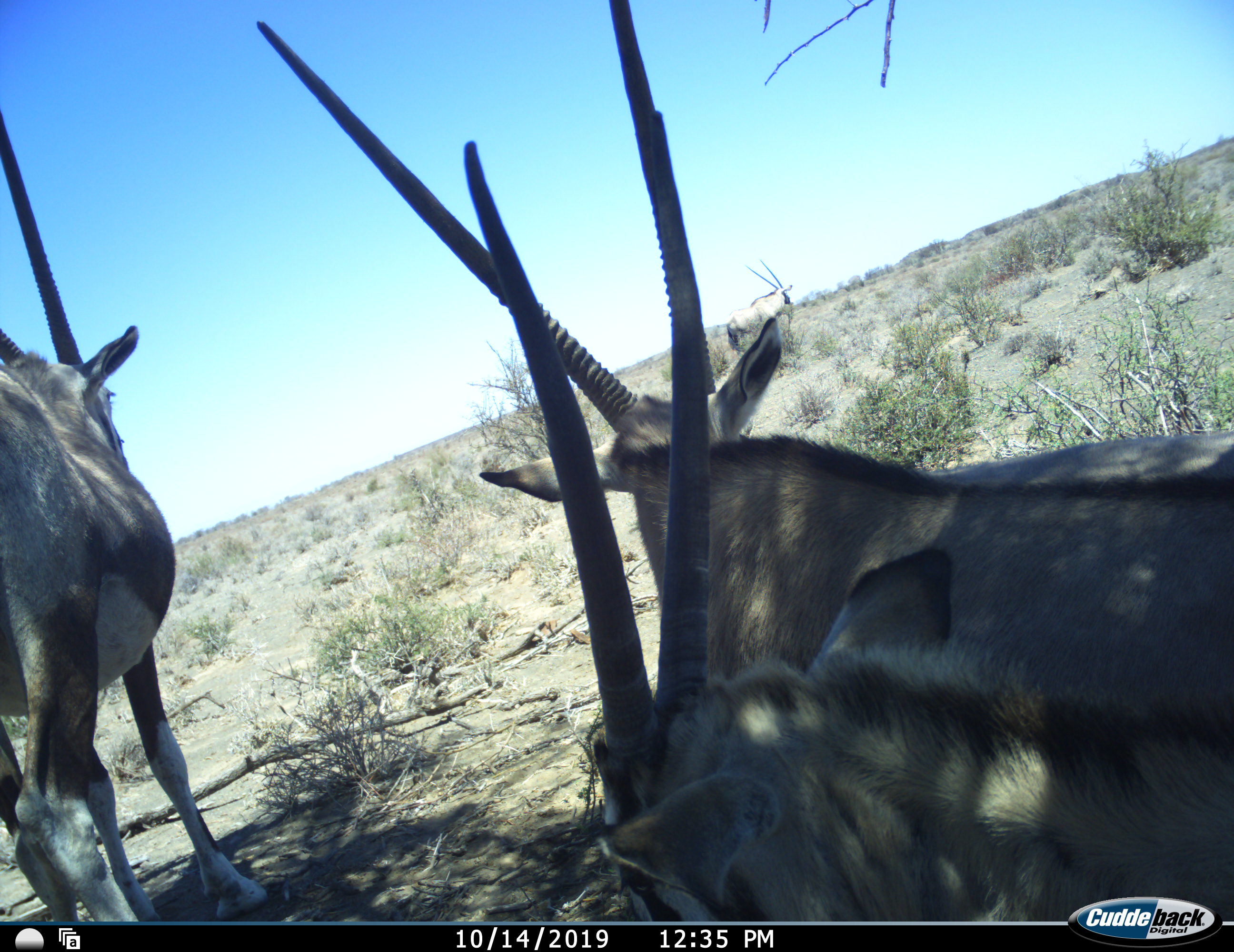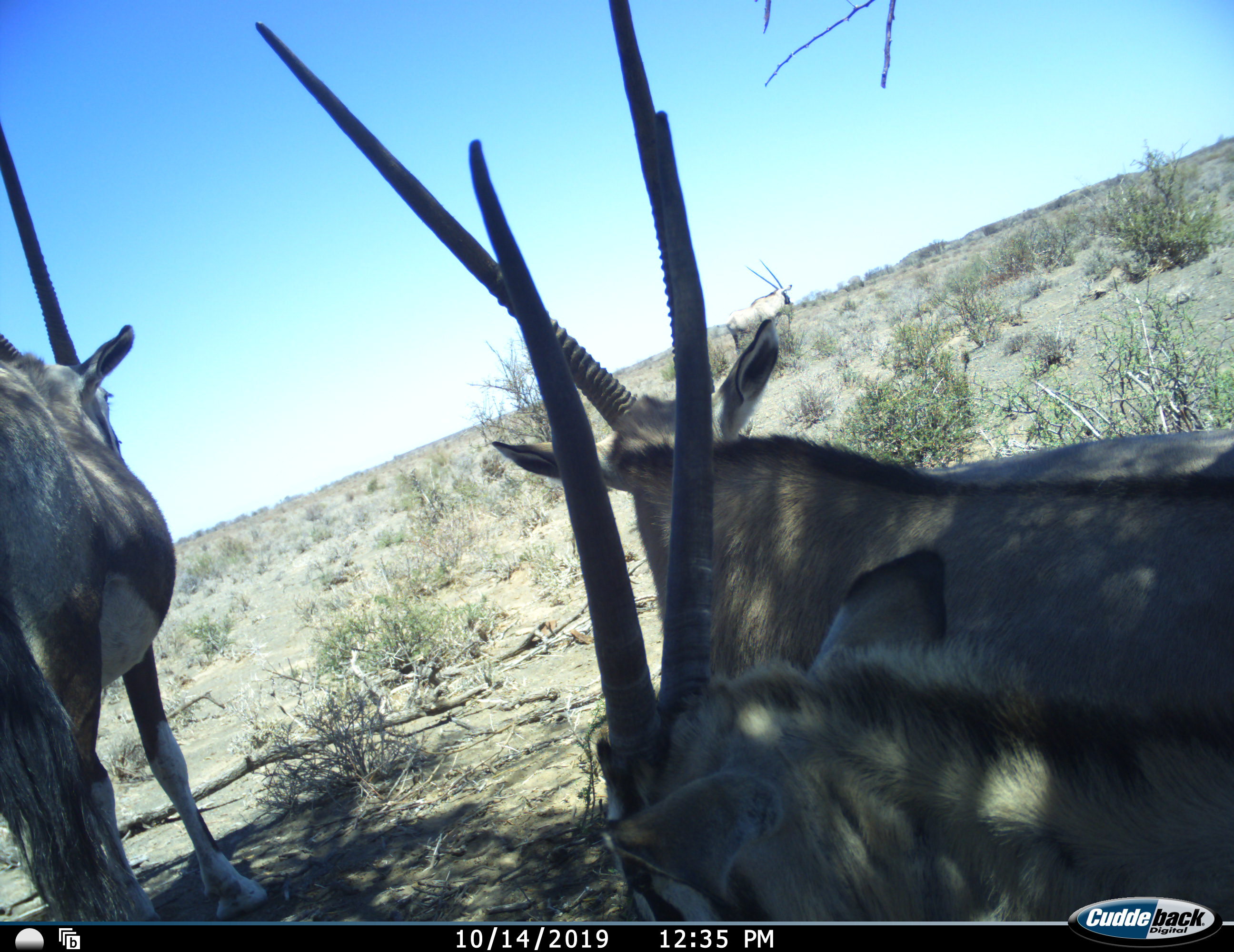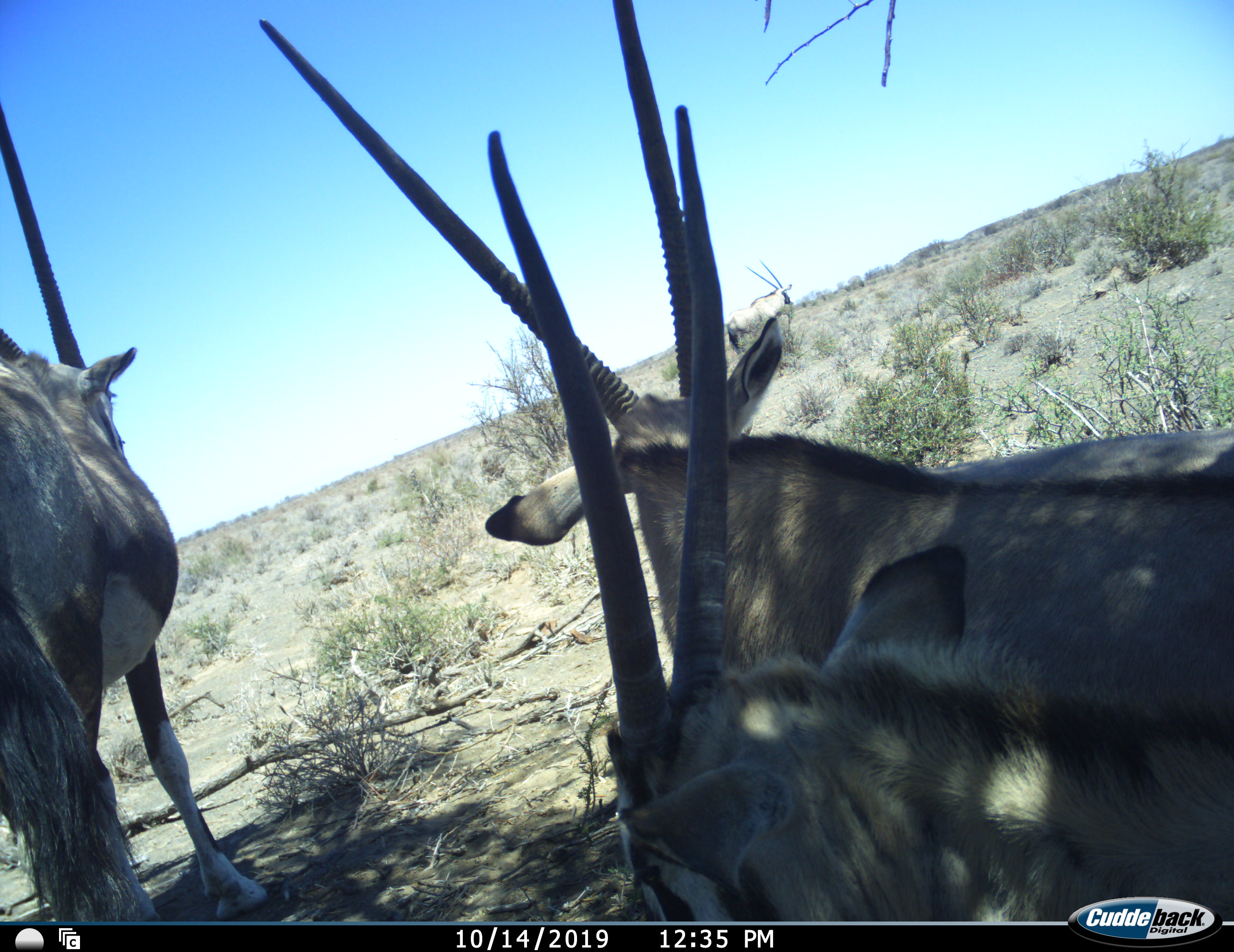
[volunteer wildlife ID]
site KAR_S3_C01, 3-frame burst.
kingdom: Animalia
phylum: Chordata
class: Mammalia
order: Artiodactyla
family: Bovidae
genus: Oryx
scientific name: Oryx gazella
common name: gemsbok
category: oryx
Oryx (gemsbok) (Oryx gazella), count 4. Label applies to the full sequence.